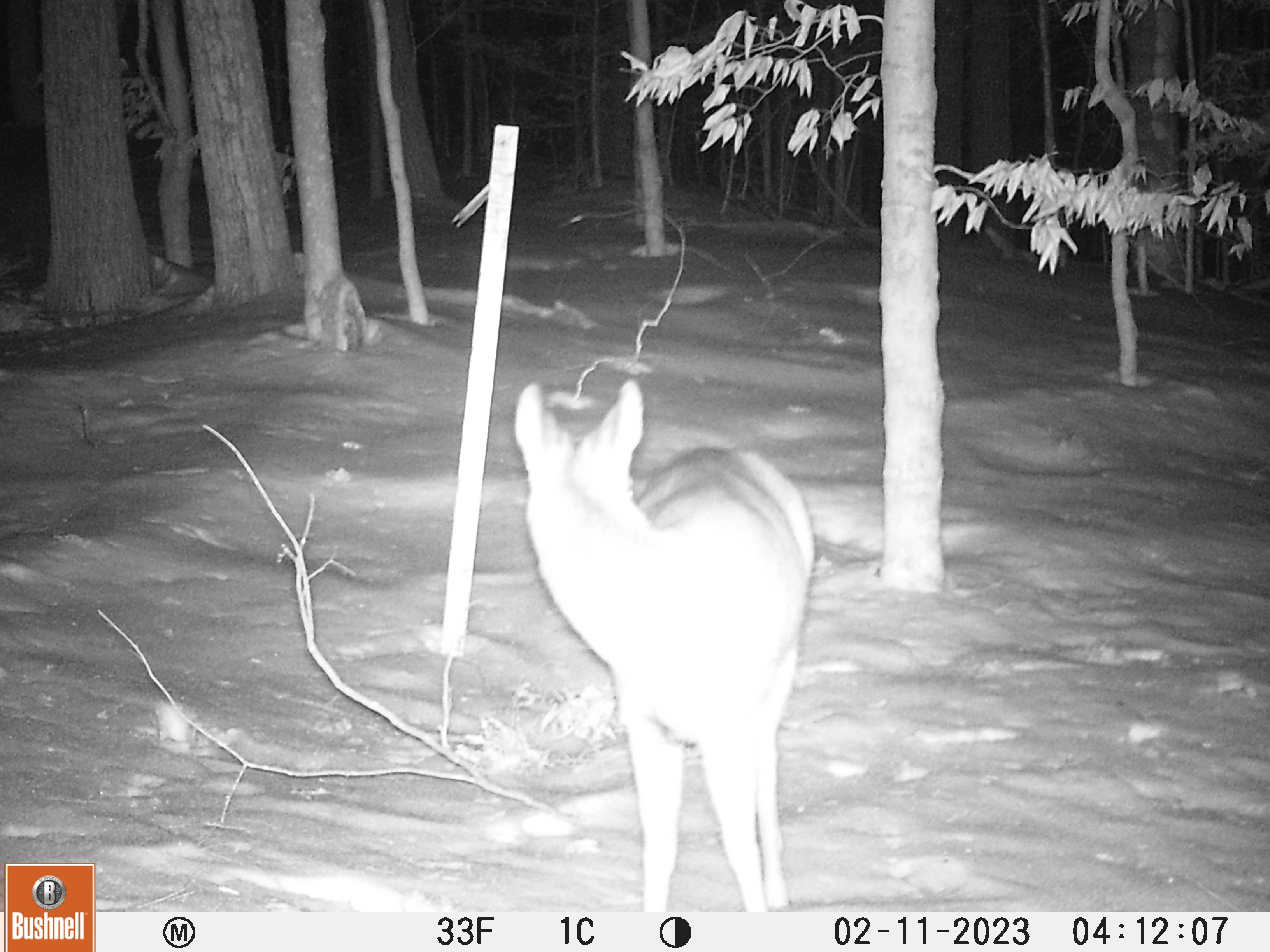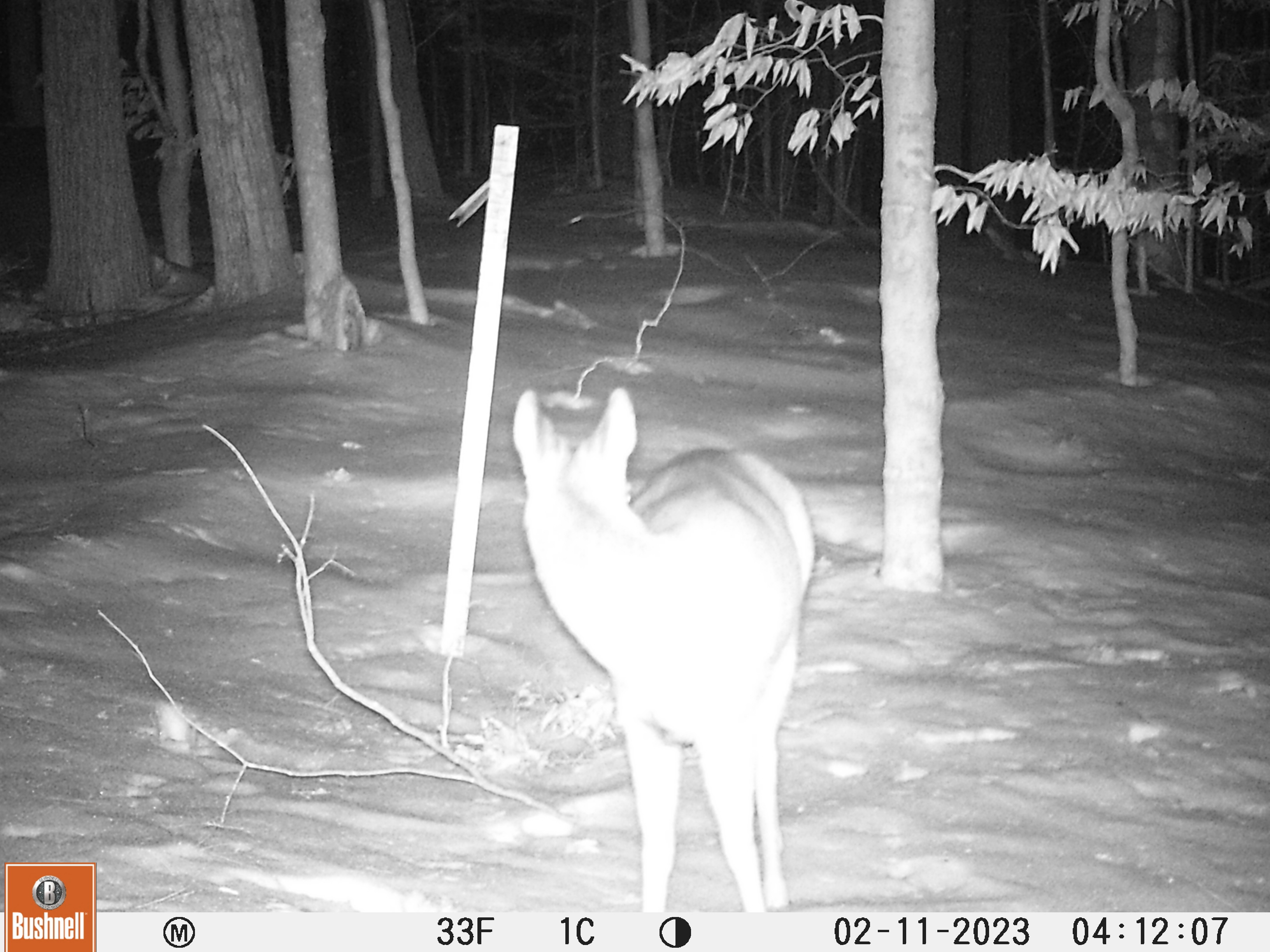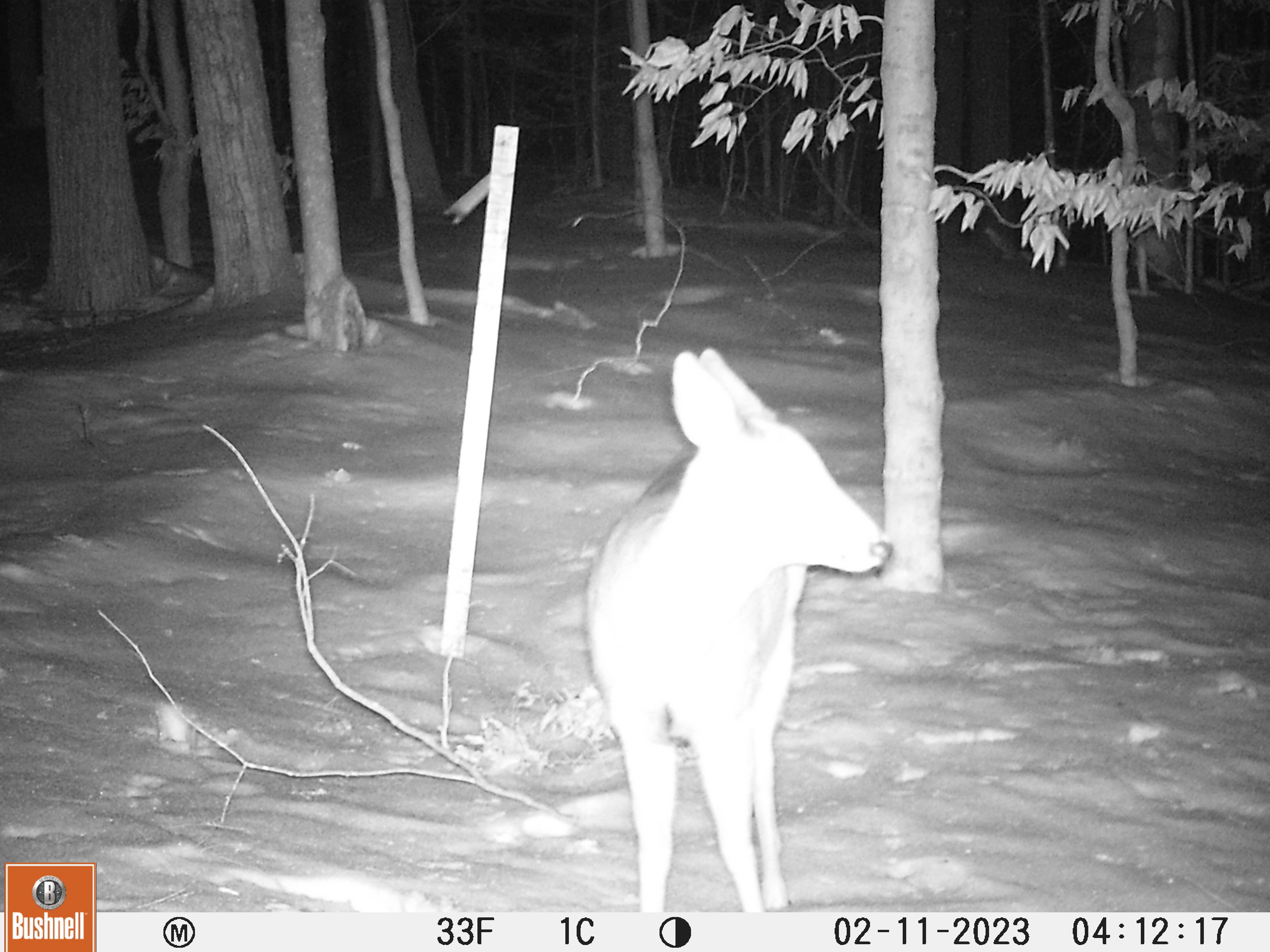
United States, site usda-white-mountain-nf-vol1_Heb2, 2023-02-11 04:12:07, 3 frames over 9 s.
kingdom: Animalia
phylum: Chordata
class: Mammalia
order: Artiodactyla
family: Cervidae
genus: Odocoileus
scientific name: Odocoileus virginianus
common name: white-tailed deer